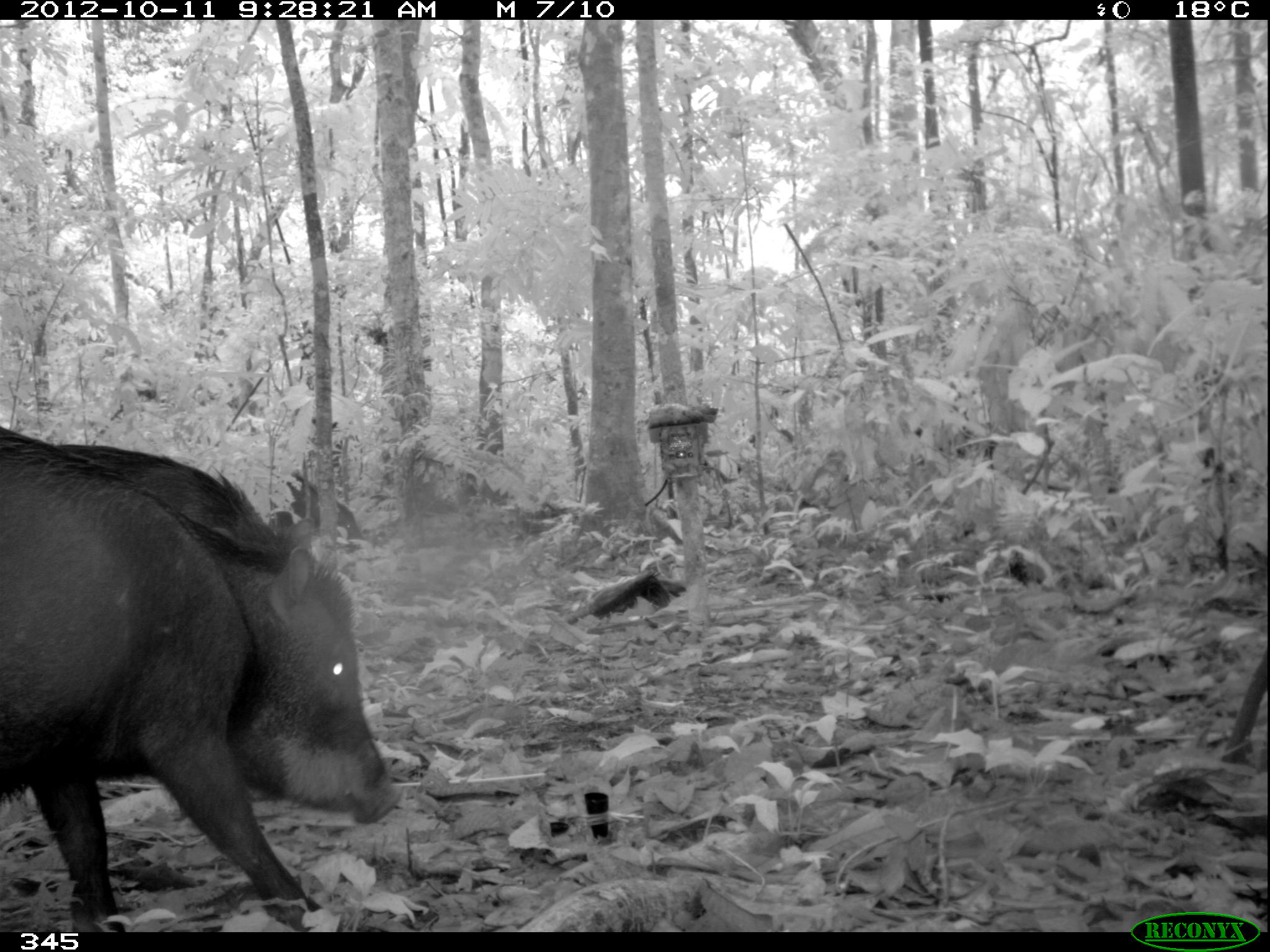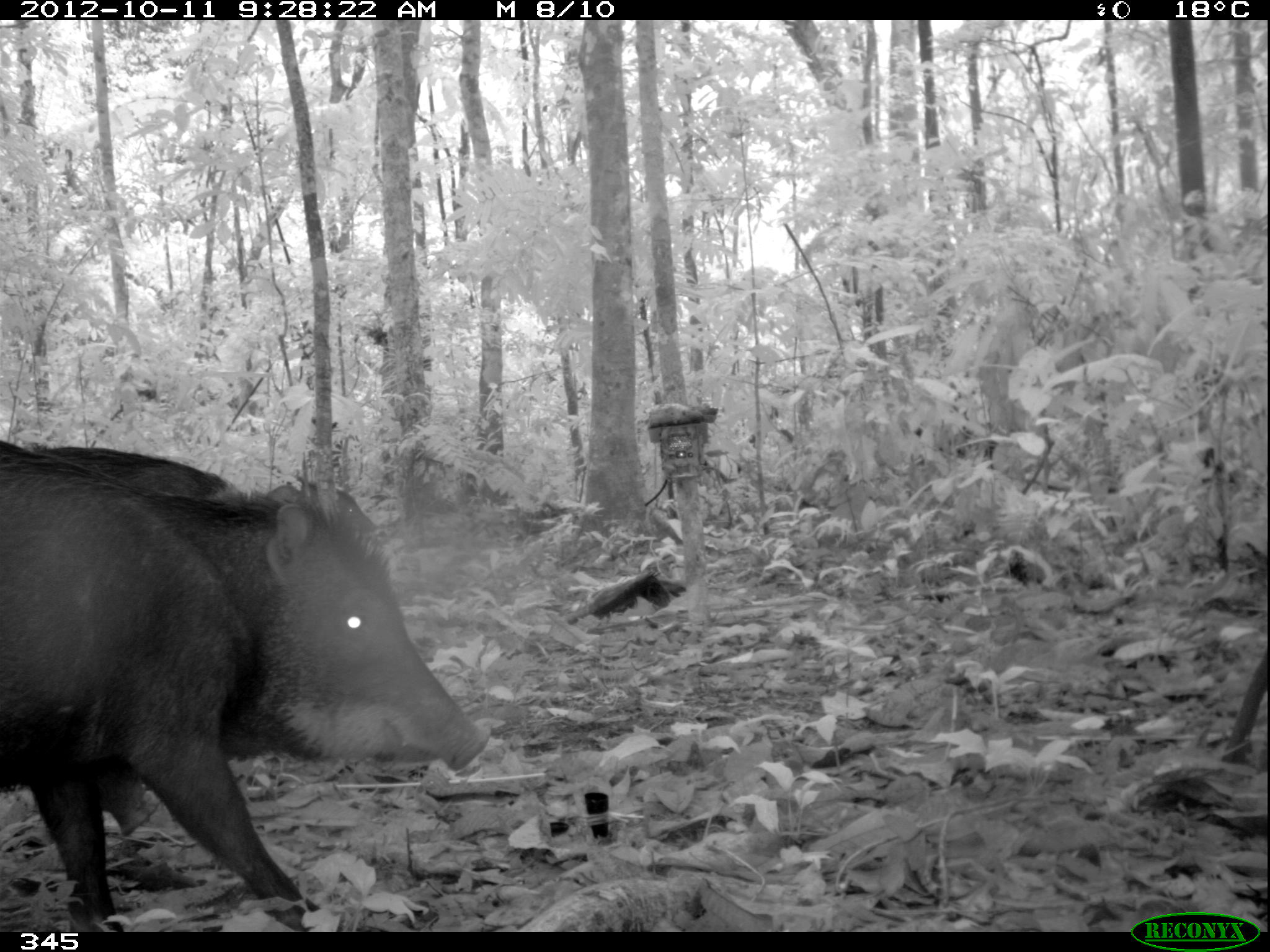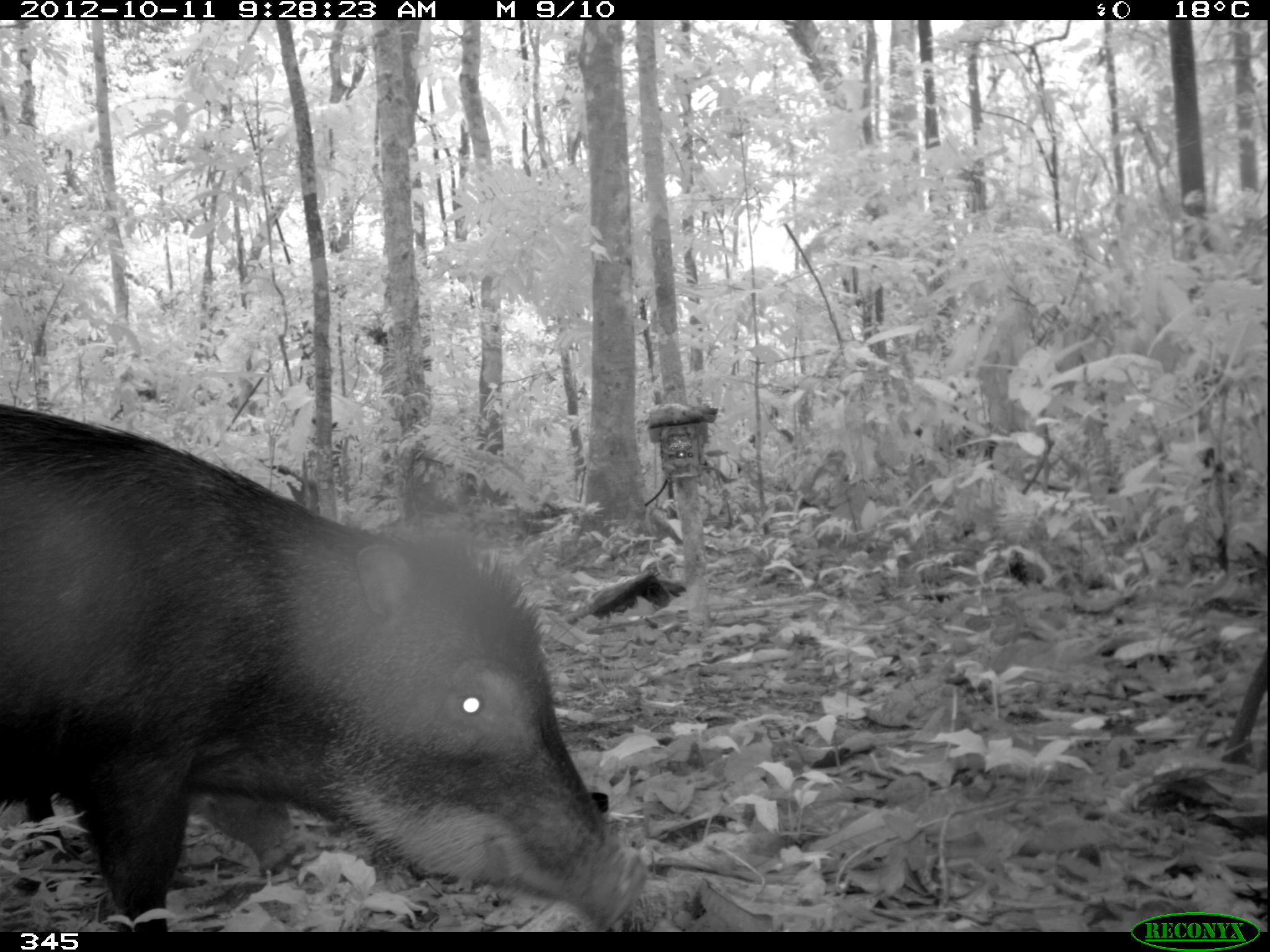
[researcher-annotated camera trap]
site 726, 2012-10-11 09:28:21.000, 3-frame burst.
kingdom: Animalia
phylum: Chordata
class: Mammalia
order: Artiodactyla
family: Tayassuidae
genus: Tayassu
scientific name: Tayassu pecari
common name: white-lipped peccary